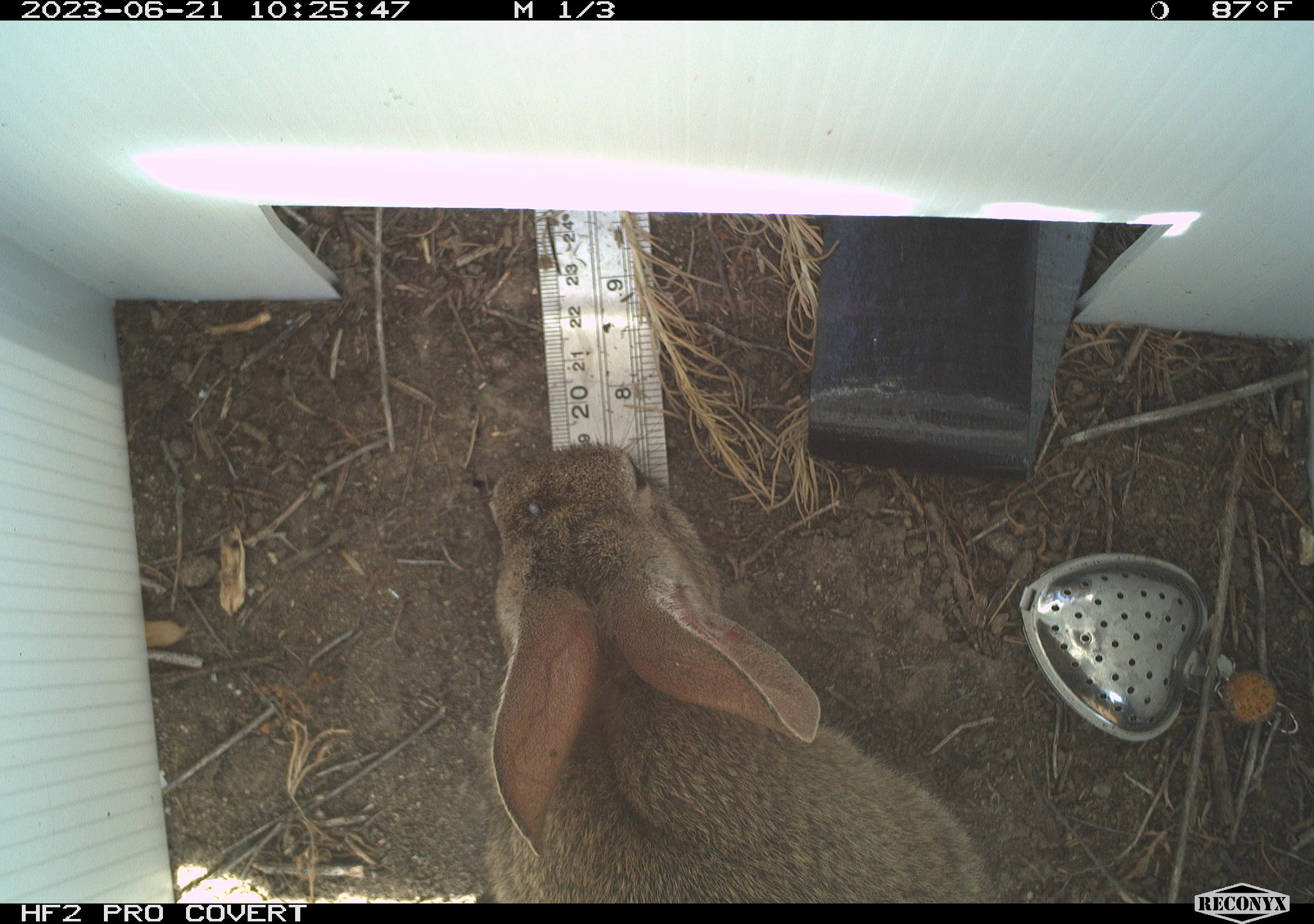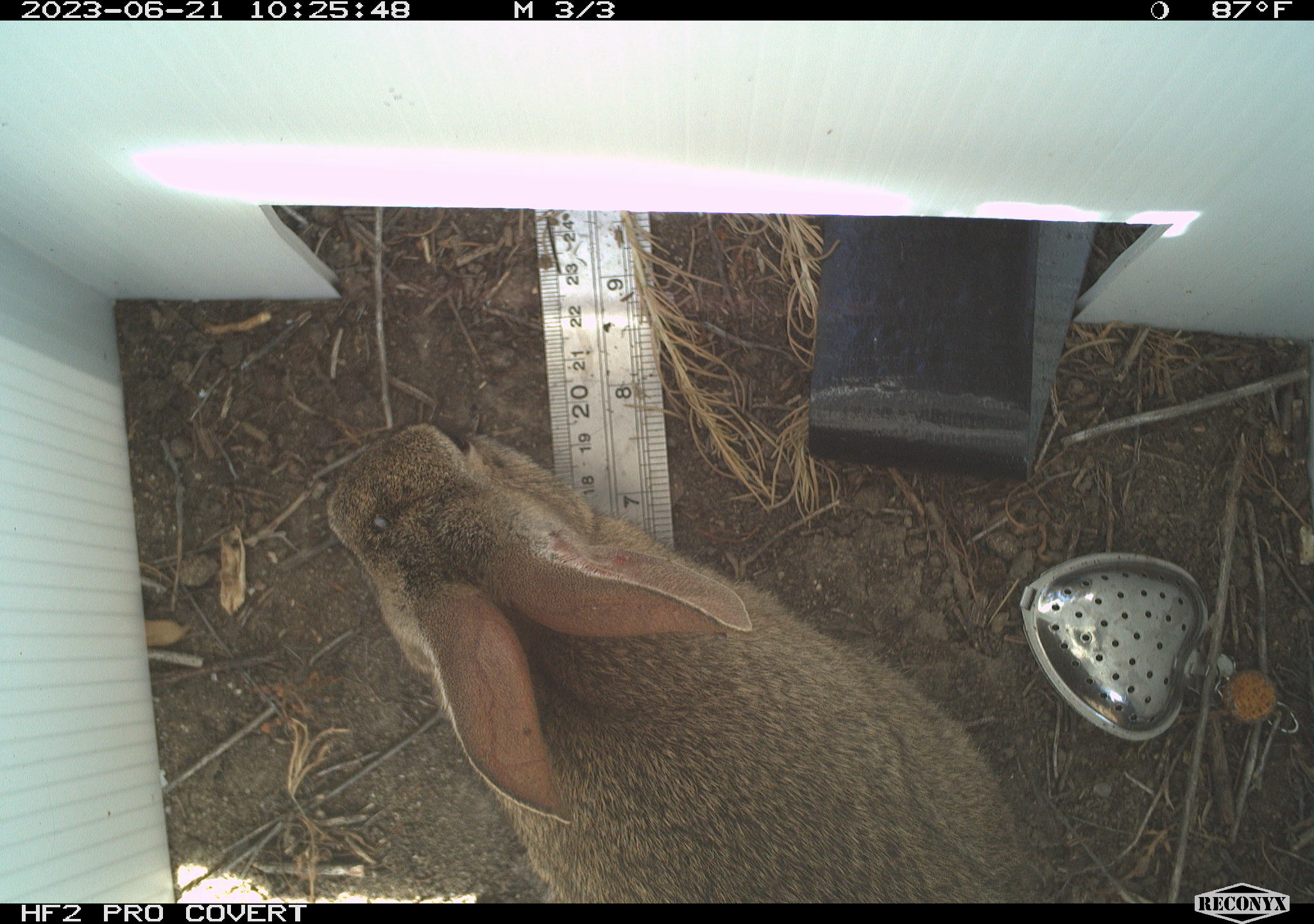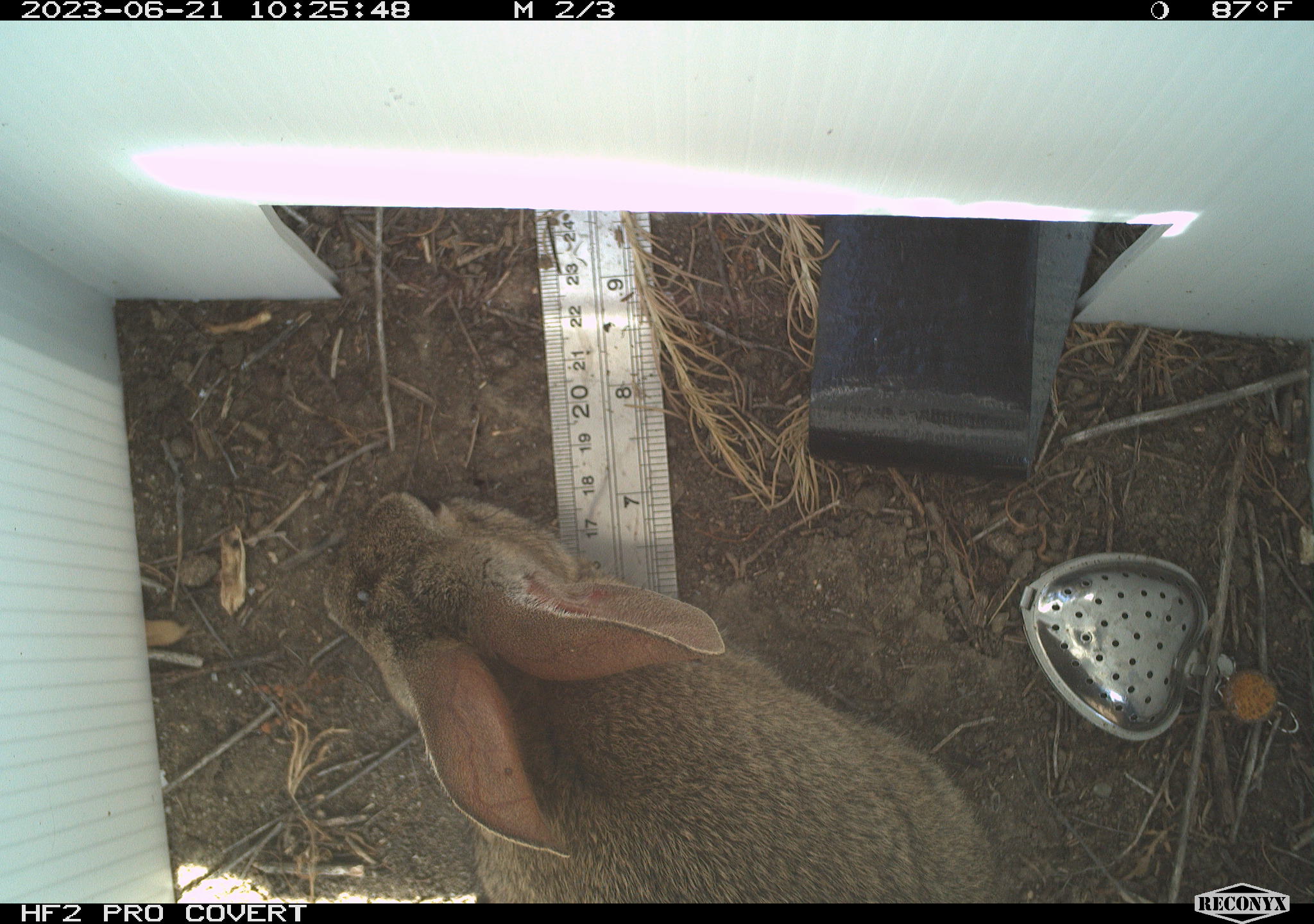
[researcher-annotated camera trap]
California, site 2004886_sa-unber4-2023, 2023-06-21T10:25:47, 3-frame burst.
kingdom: Animalia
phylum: Chordata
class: Mammalia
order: Lagomorpha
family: Leporidae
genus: Sylvilagus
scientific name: Sylvilagus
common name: cottontail rabbits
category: sylvilagus species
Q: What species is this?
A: Sylvilagus species (cottontail rabbits) (Sylvilagus).